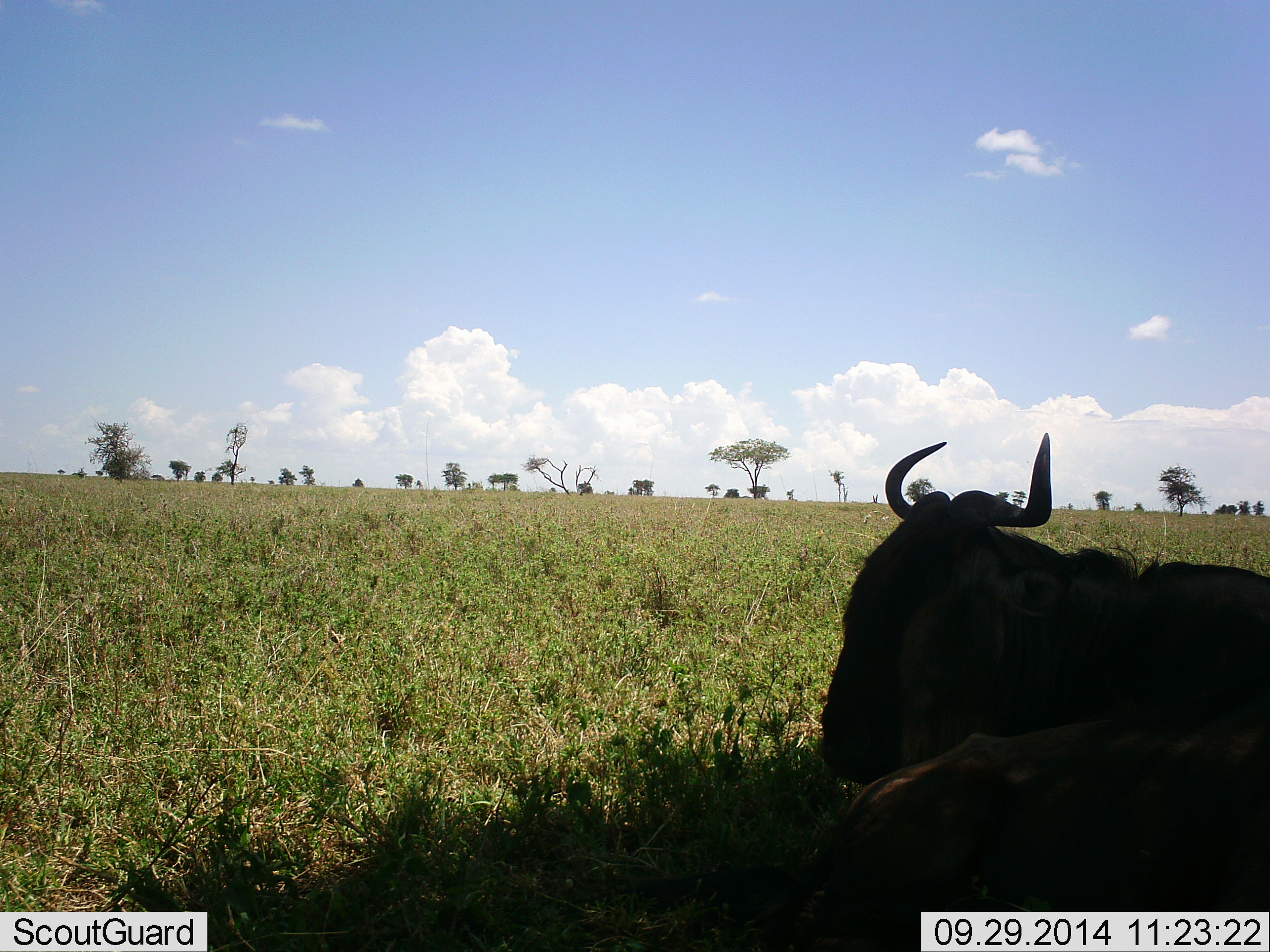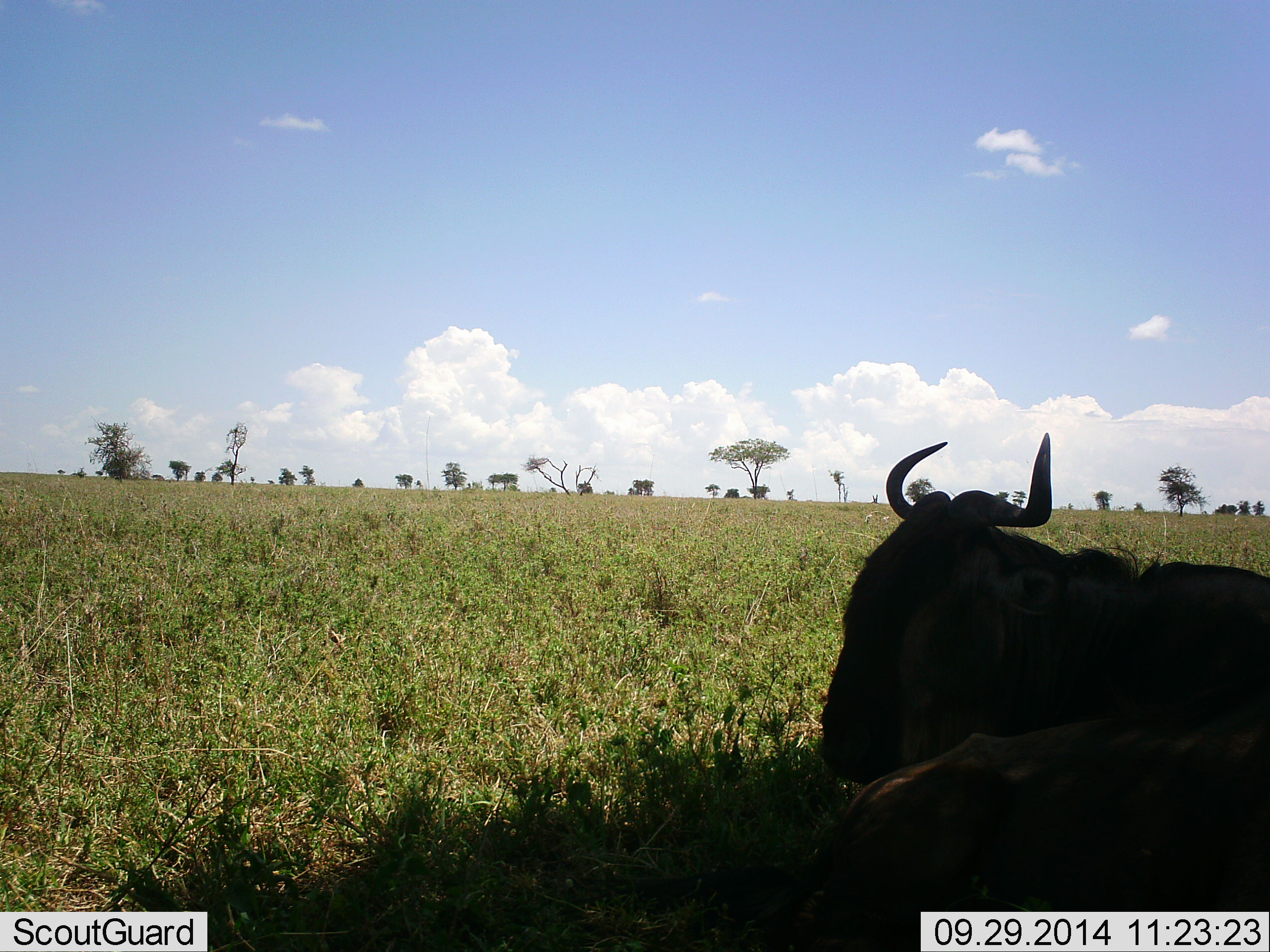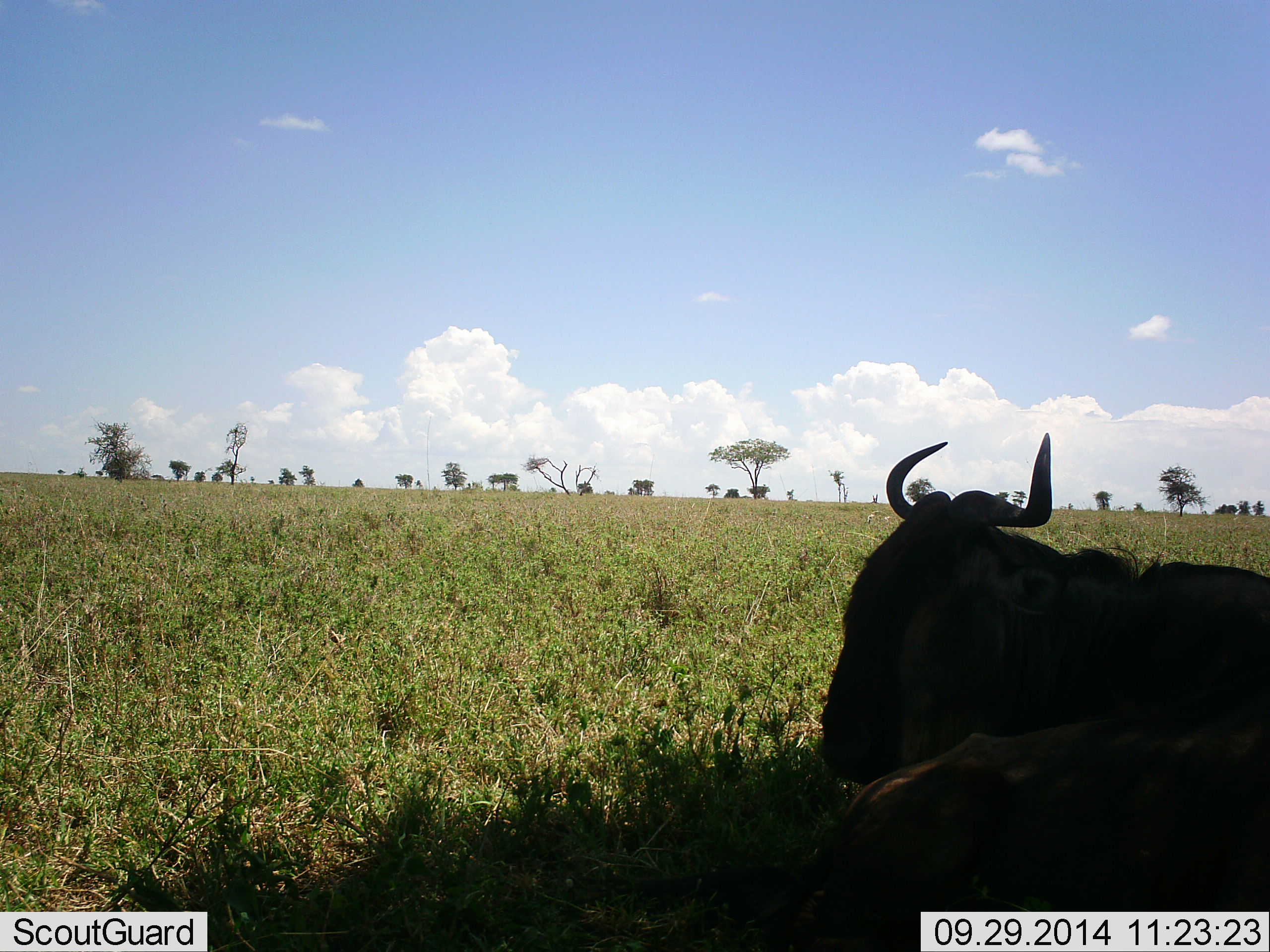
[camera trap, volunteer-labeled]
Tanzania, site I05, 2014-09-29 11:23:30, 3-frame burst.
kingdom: Animalia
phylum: Chordata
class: Mammalia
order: Artiodactyla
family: Bovidae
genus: Connochaetes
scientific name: Connochaetes taurinus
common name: blue wildebeest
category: wildebeest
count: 1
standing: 0%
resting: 100%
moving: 0%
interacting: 0%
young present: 0%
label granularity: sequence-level